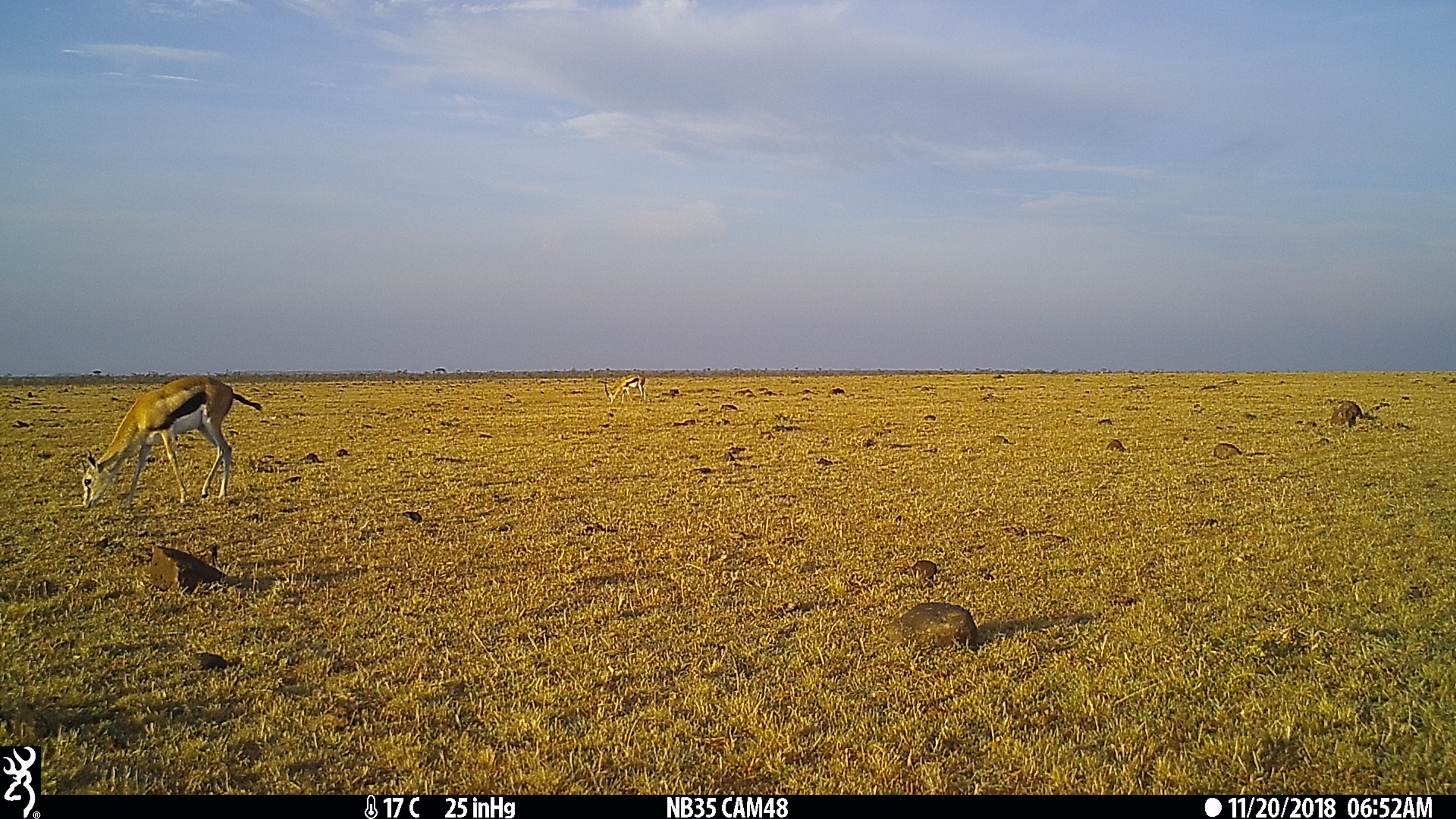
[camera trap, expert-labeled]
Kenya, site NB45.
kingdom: Animalia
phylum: Chordata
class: Mammalia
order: Artiodactyla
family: Bovidae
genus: Eudorcas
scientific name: Eudorcas thomsonii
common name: thomon's gazelle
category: gazelle thomsons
Gazelle thomsons (thomon's gazelle) (Eudorcas thomsonii).